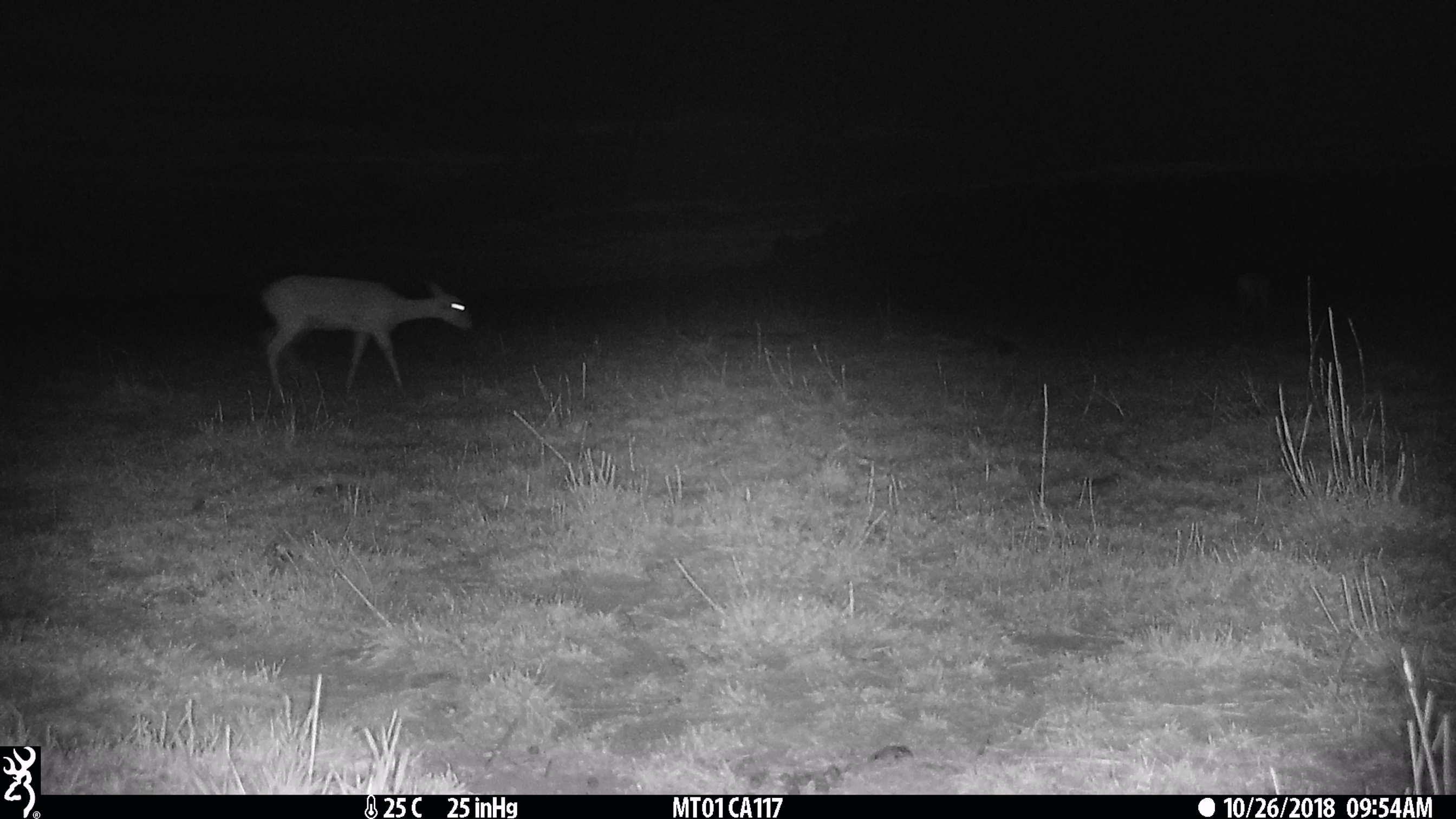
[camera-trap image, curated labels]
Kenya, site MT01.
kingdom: Animalia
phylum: Chordata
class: Mammalia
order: Artiodactyla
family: Bovidae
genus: Ourebia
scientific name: Ourebia ourebi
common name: oribi